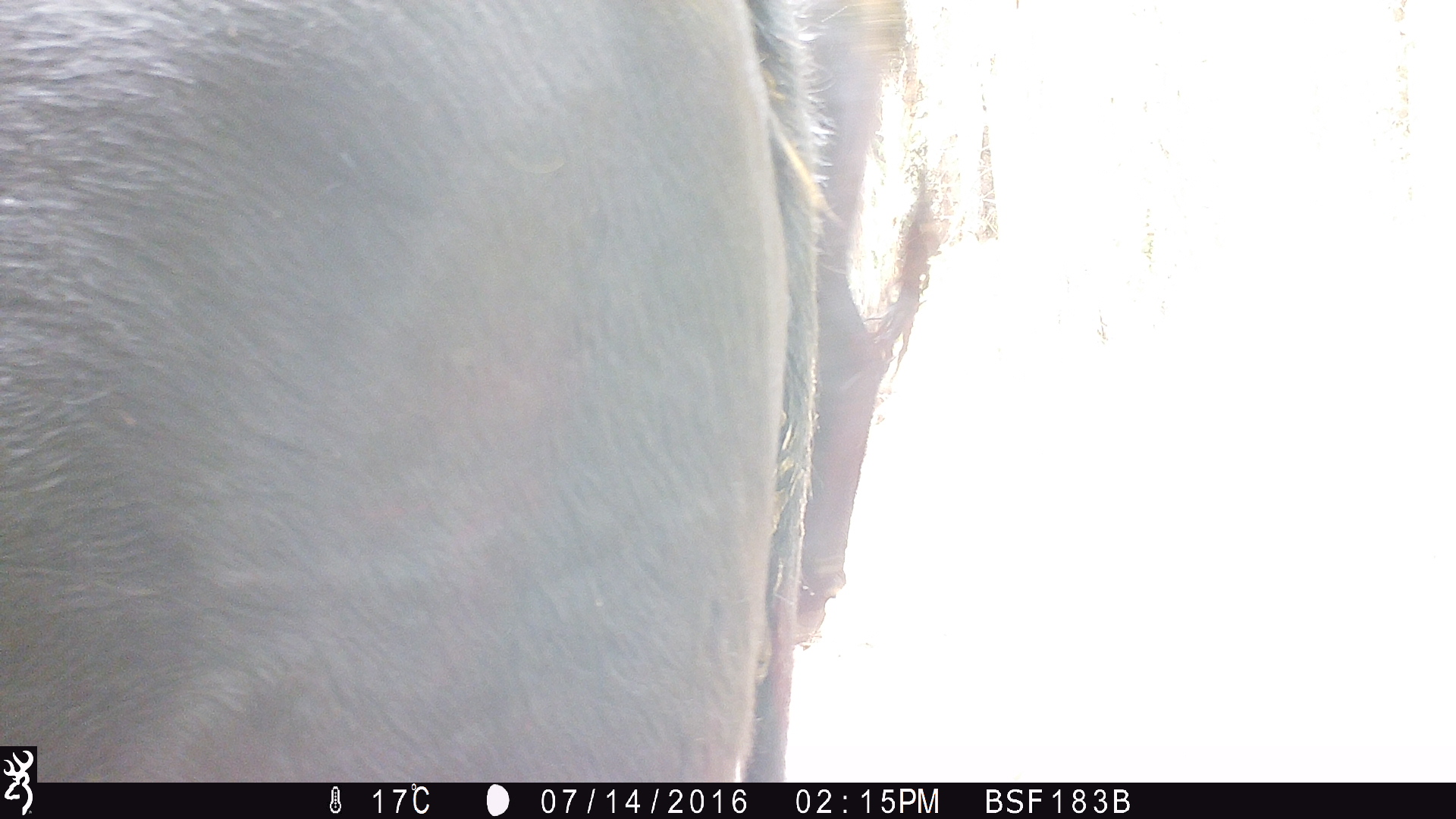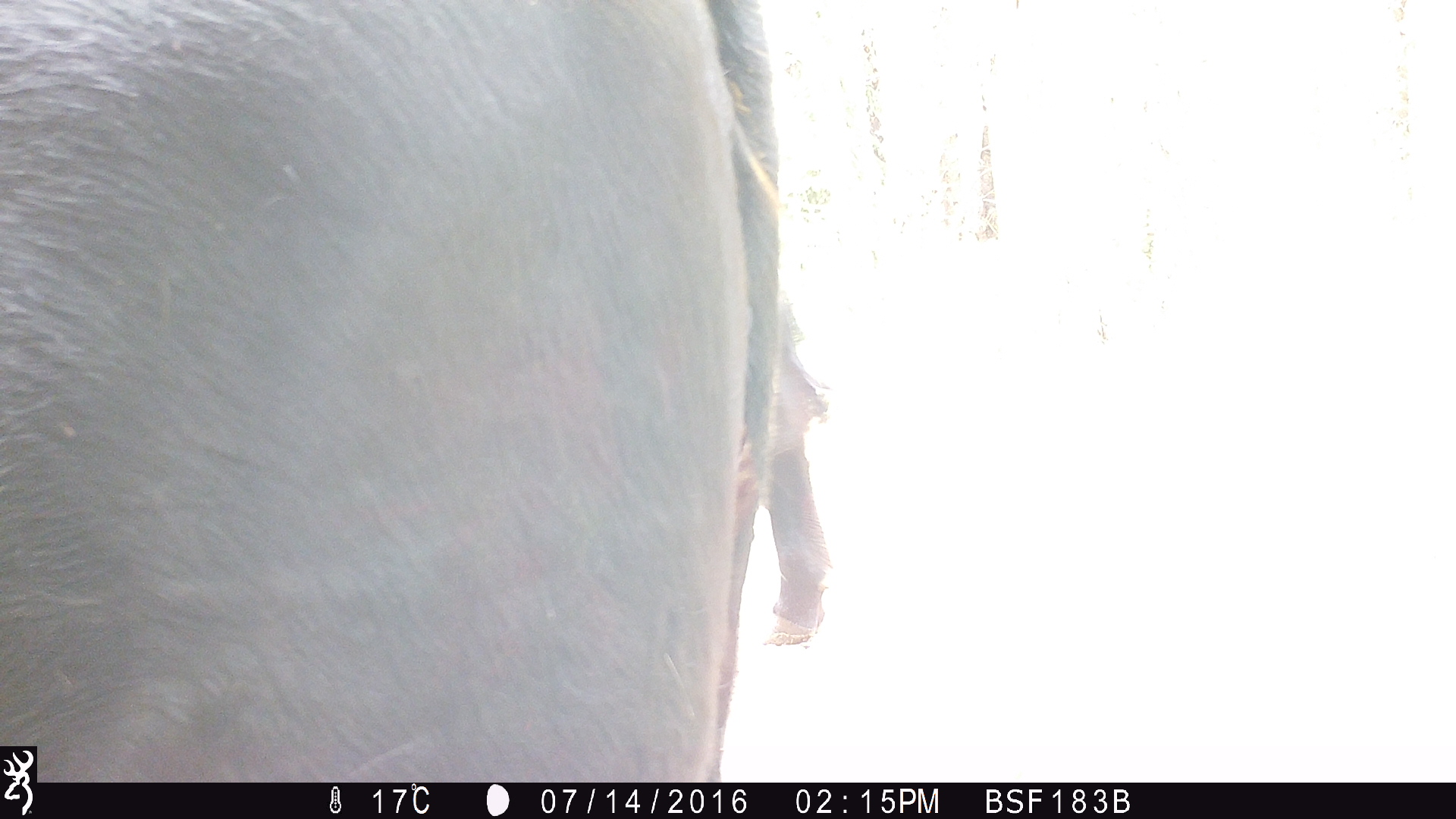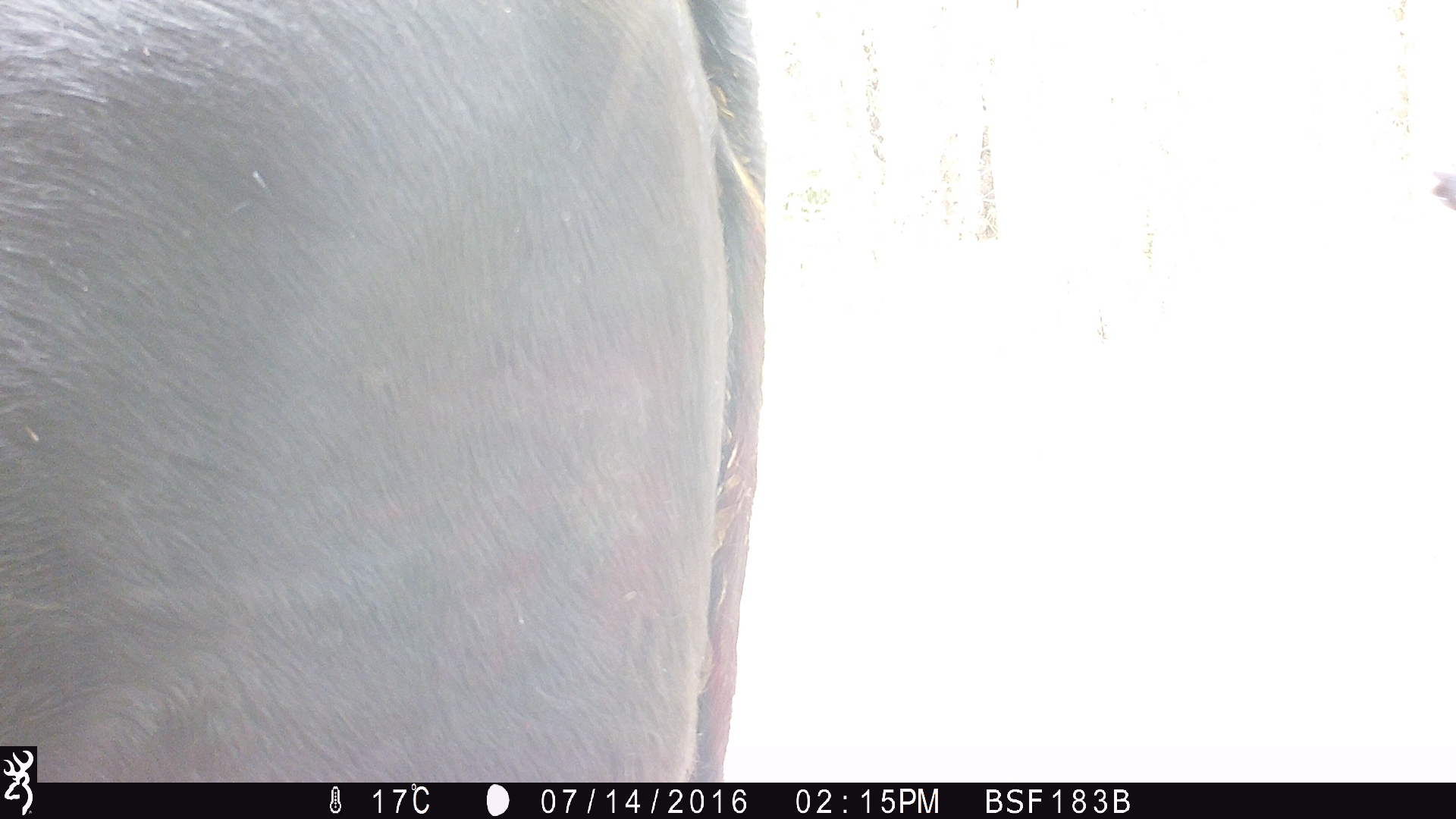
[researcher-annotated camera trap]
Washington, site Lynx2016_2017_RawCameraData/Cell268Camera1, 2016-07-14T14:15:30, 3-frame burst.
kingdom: Animalia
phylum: Chordata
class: Mammalia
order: Artiodactyla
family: Bovidae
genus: Bos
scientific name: Bos taurus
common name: domestic cattle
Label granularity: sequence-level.